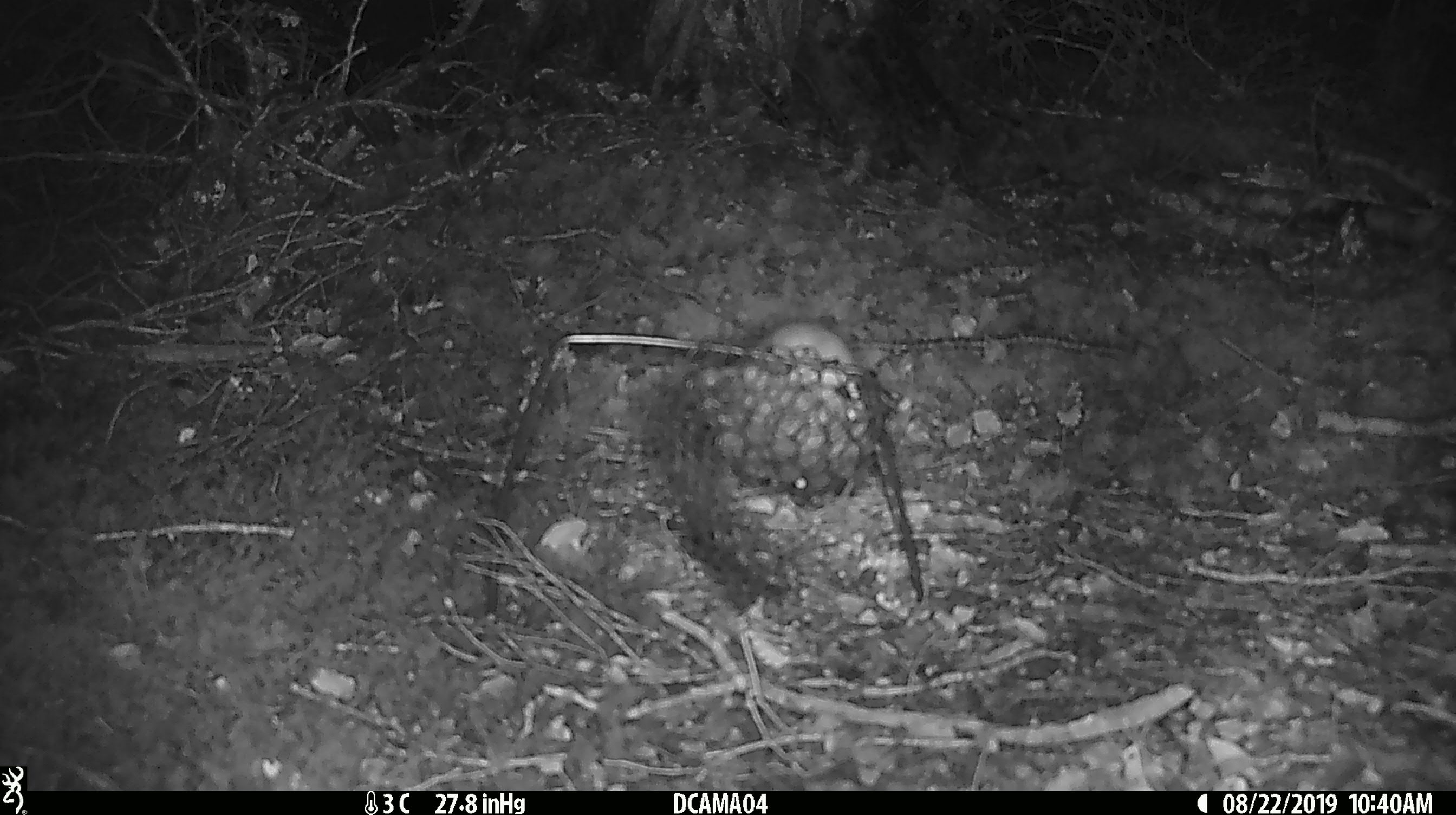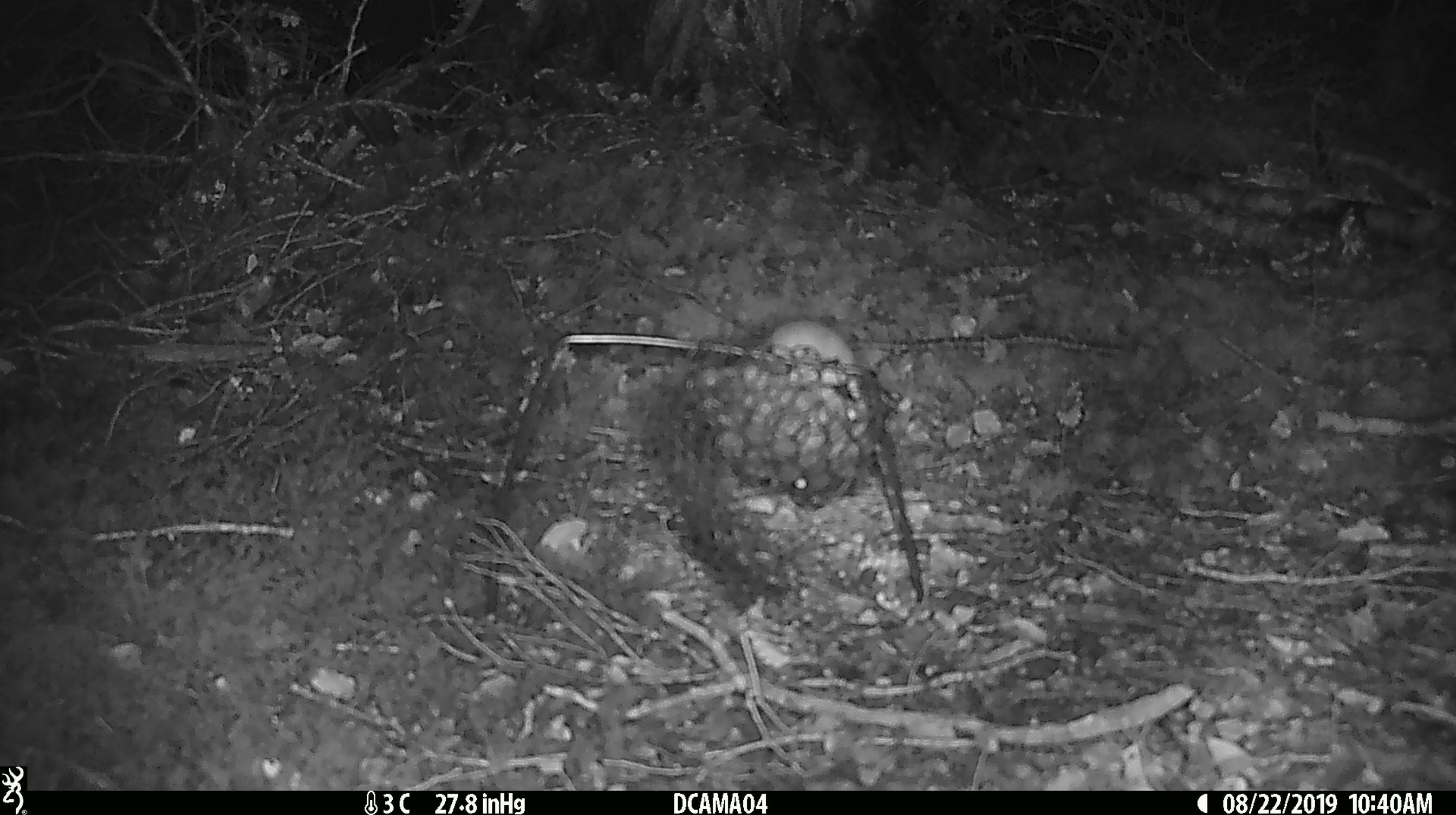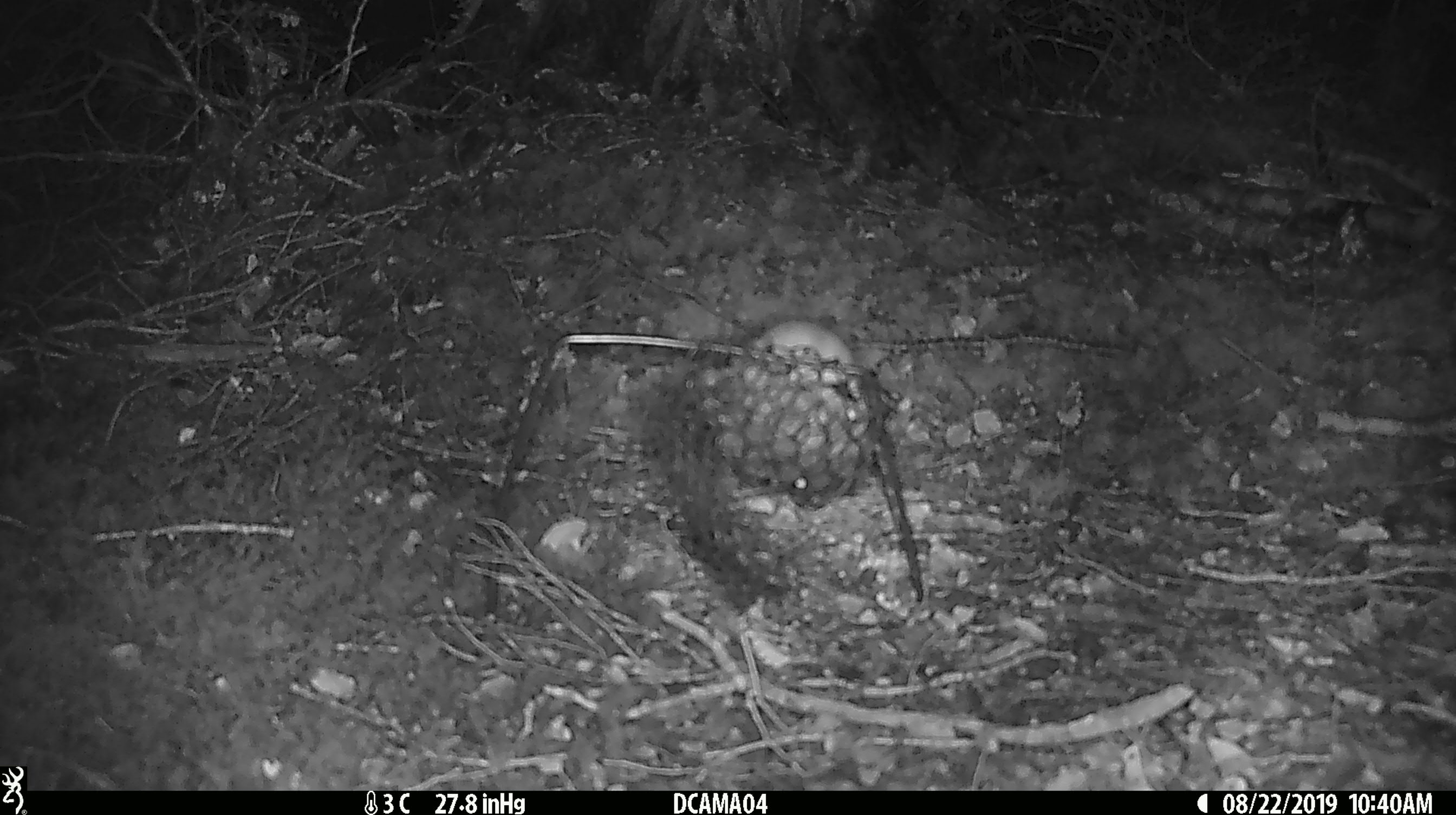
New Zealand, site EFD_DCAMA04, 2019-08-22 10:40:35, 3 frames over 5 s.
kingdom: Animalia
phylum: Chordata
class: Mammalia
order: Rodentia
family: Muridae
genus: Mus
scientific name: Mus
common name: mouse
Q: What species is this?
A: Mouse (Mus).